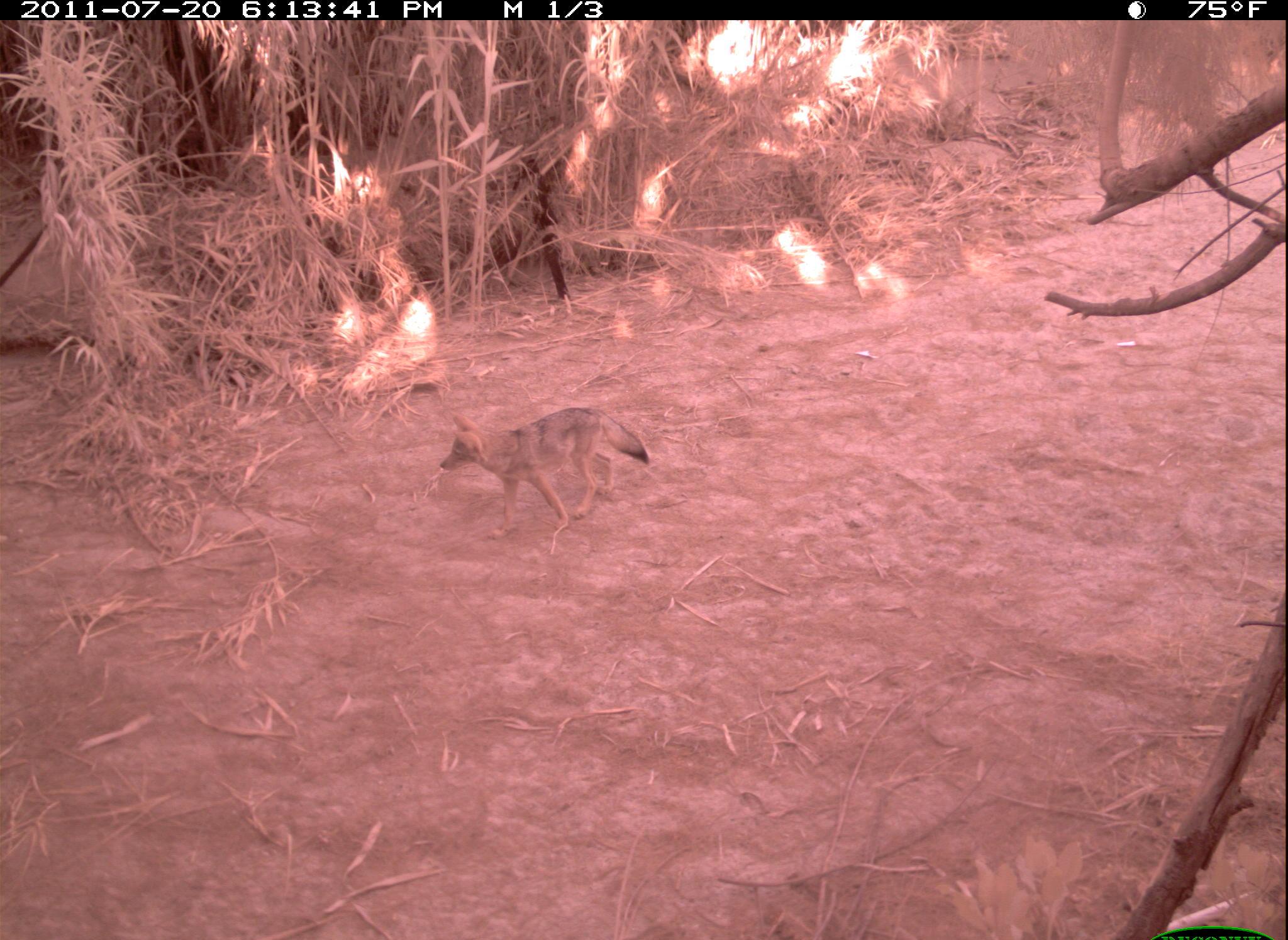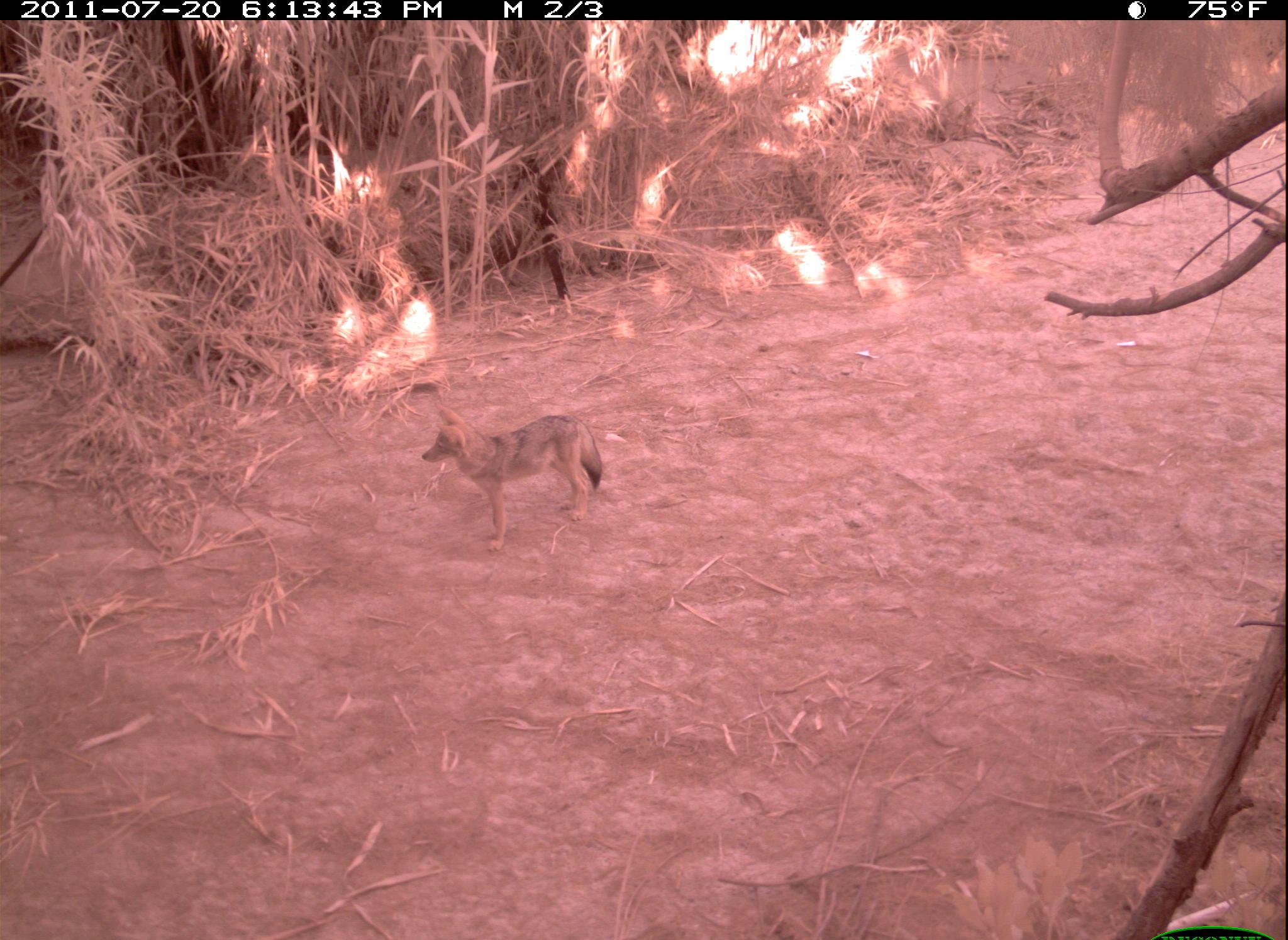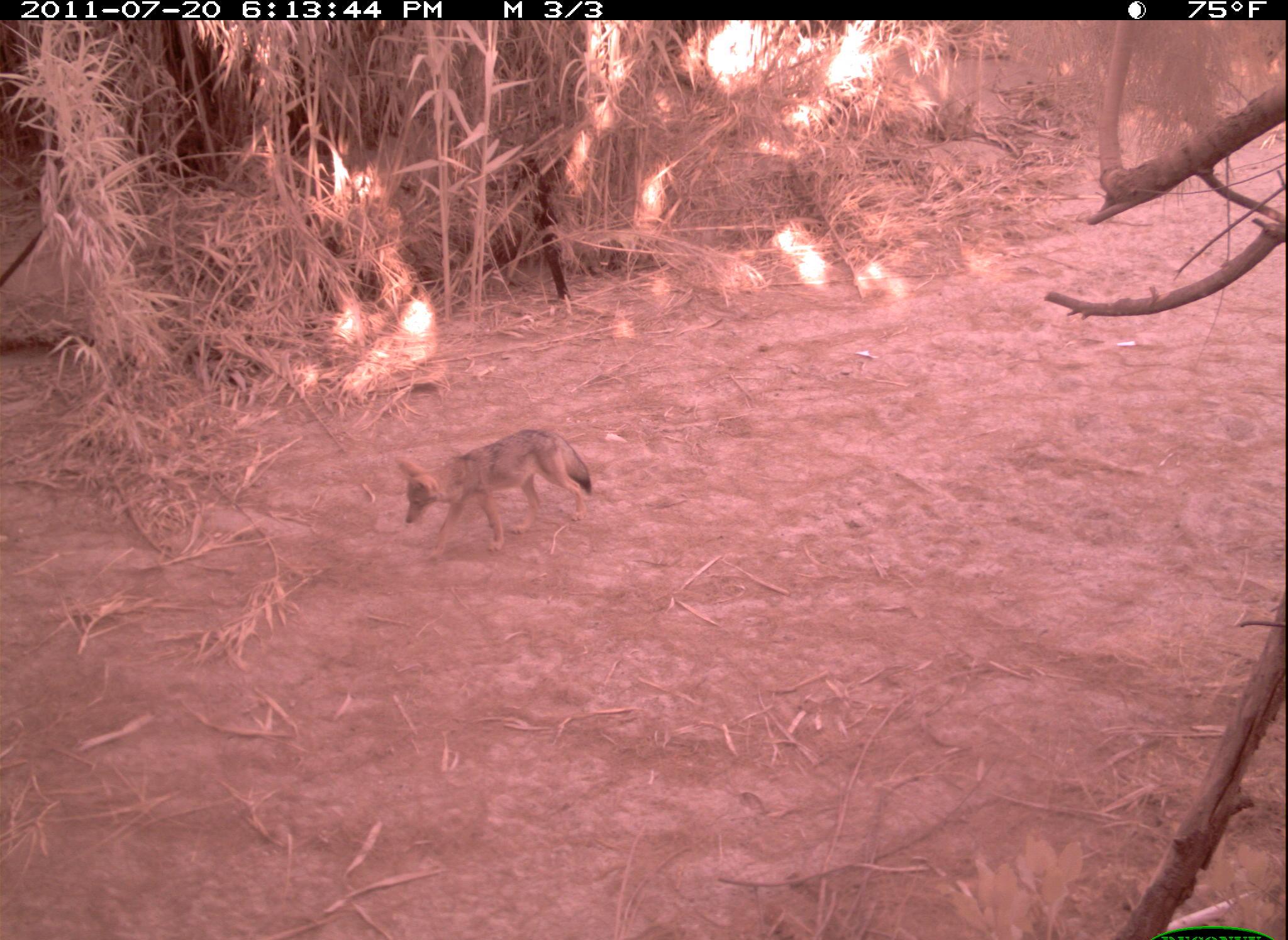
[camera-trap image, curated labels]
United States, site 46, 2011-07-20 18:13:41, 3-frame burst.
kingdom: Animalia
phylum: Chordata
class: Mammalia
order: Carnivora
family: Canidae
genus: Canis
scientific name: Canis latrans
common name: coyote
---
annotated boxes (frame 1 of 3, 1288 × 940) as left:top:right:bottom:
coyote: 436:383:660:530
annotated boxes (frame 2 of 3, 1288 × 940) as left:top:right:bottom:
coyote: 423:398:628:556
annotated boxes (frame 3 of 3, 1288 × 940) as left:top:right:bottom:
coyote: 390:417:597:561